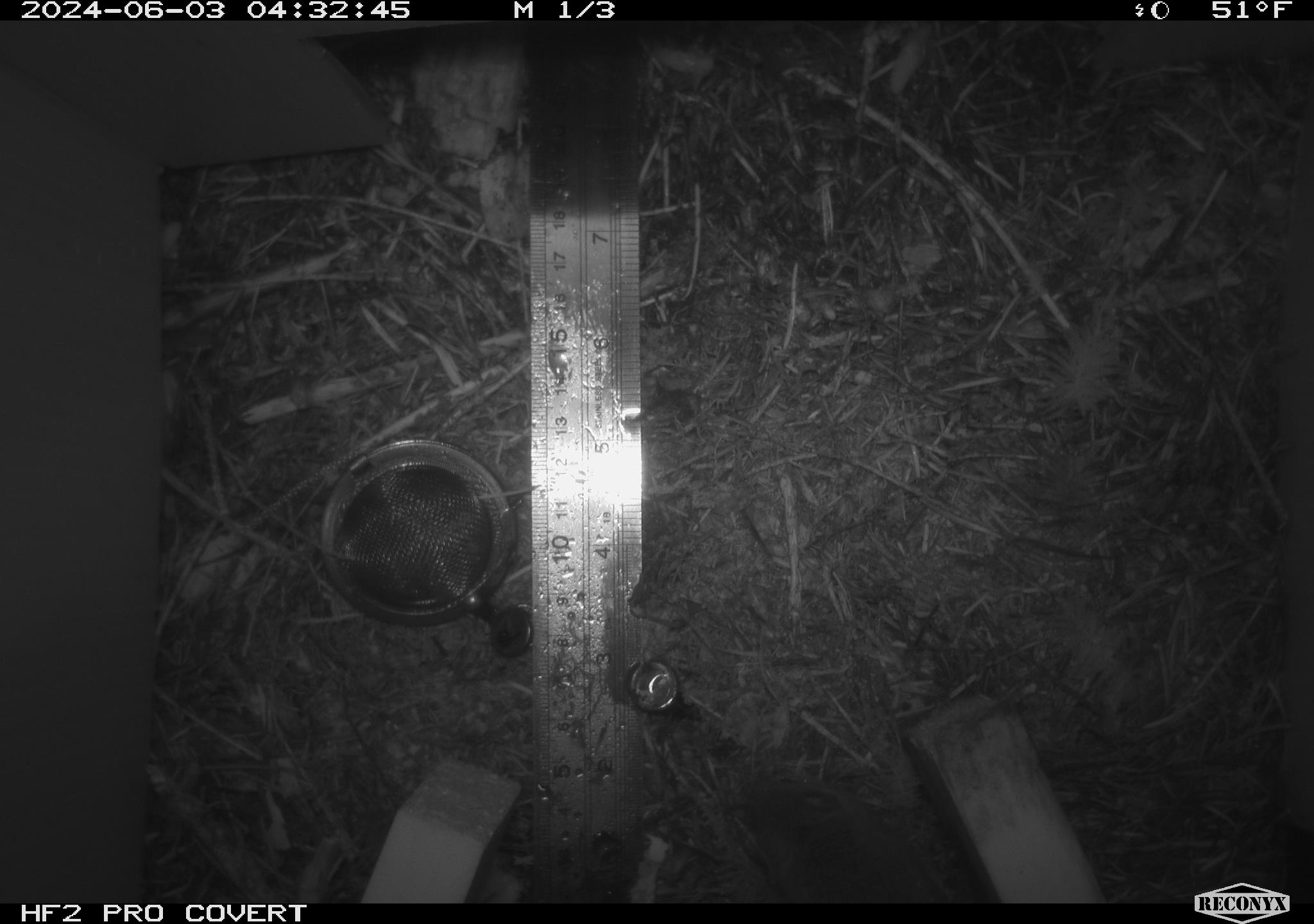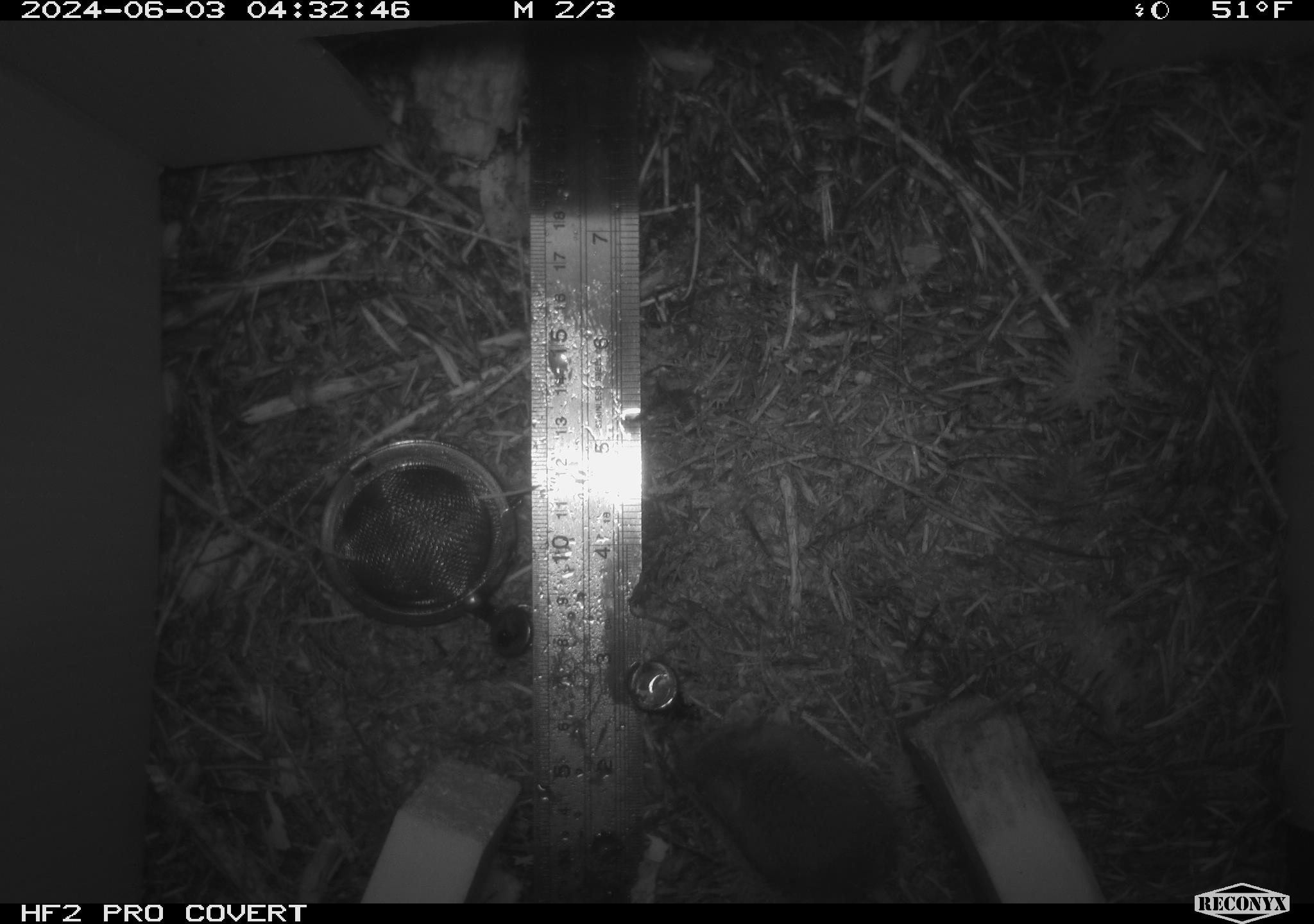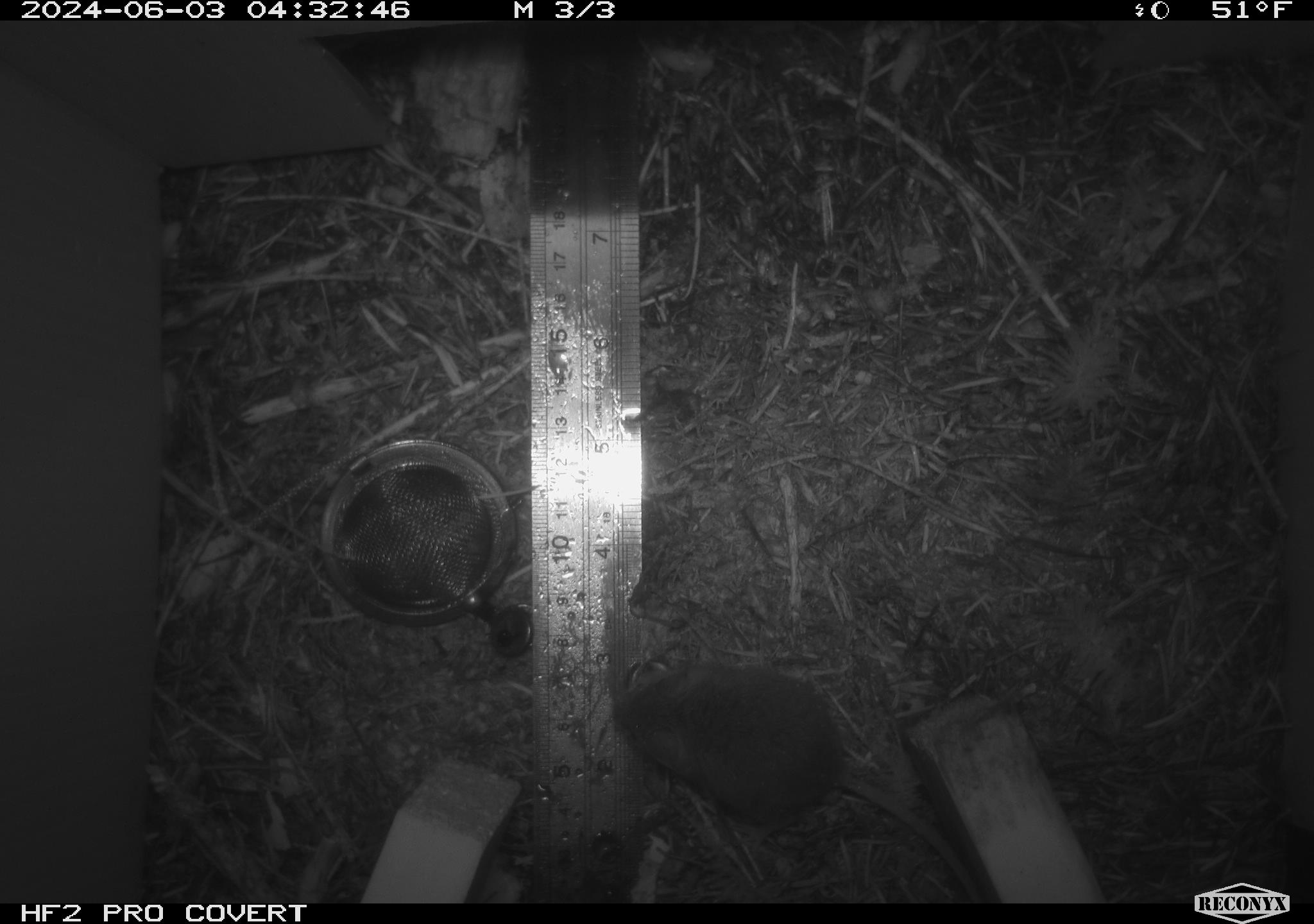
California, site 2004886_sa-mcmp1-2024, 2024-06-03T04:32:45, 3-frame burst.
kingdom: Animalia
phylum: Chordata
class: Mammalia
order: Rodentia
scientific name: Rodentia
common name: mouse species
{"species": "mouse species (Rodentia)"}